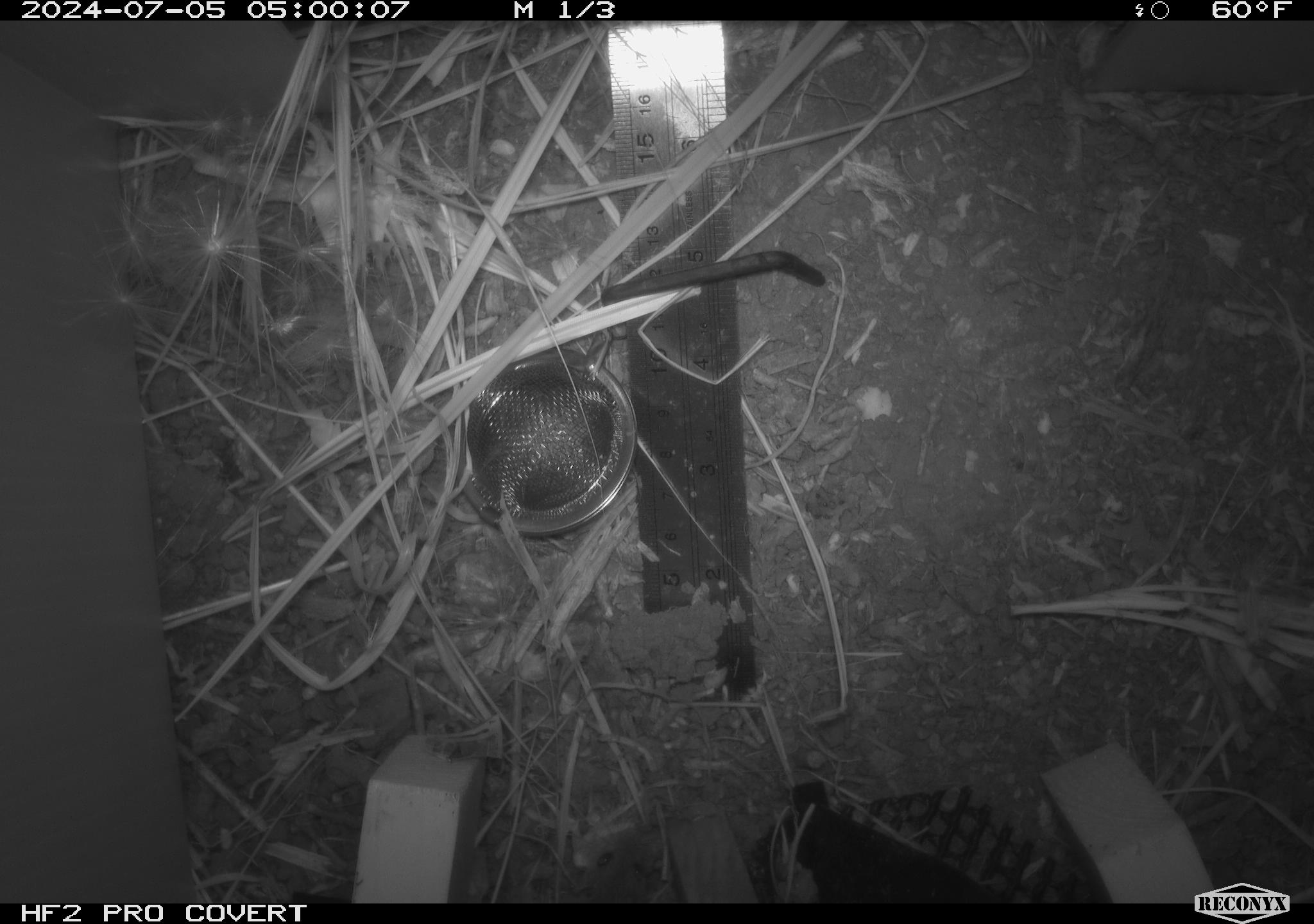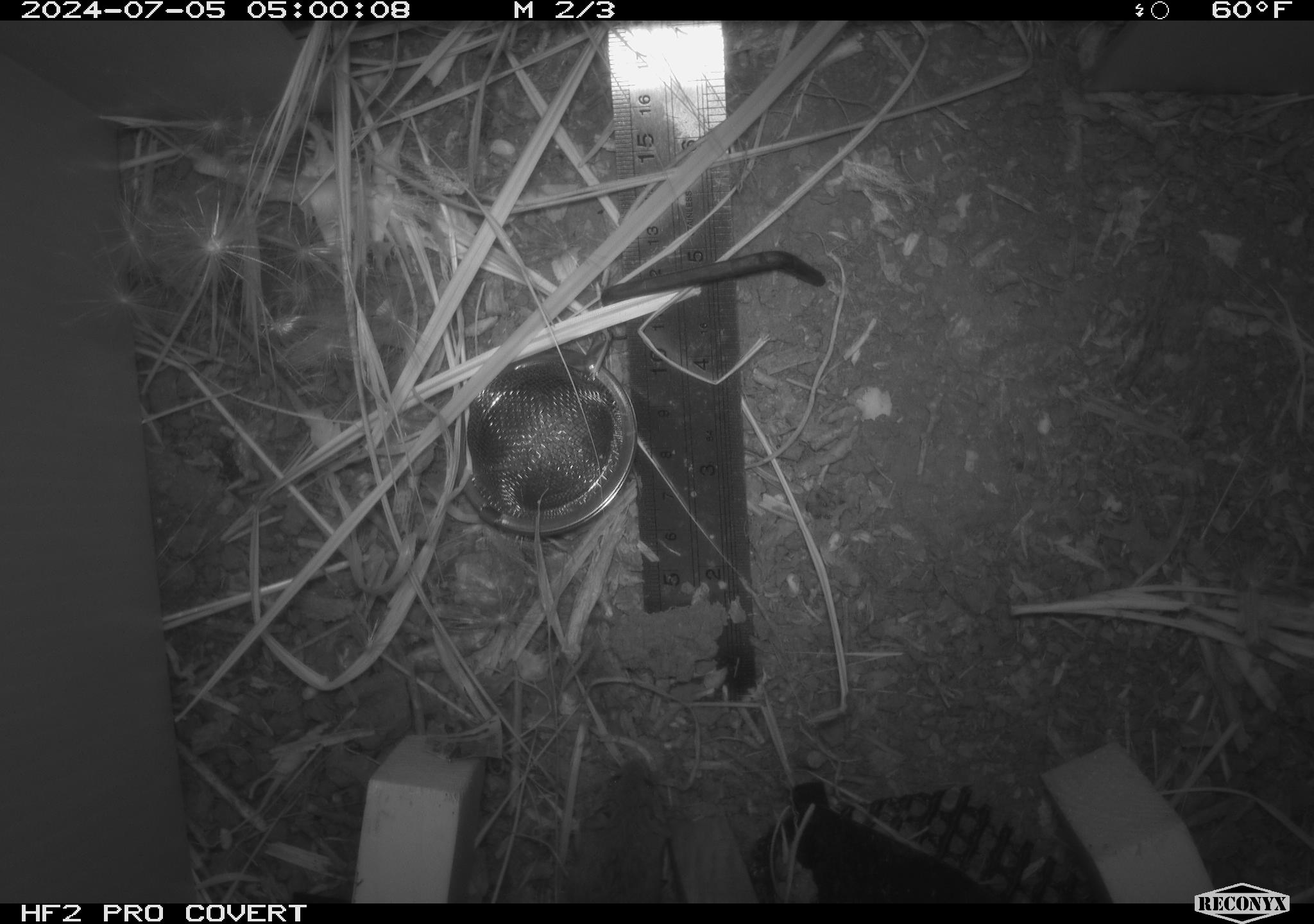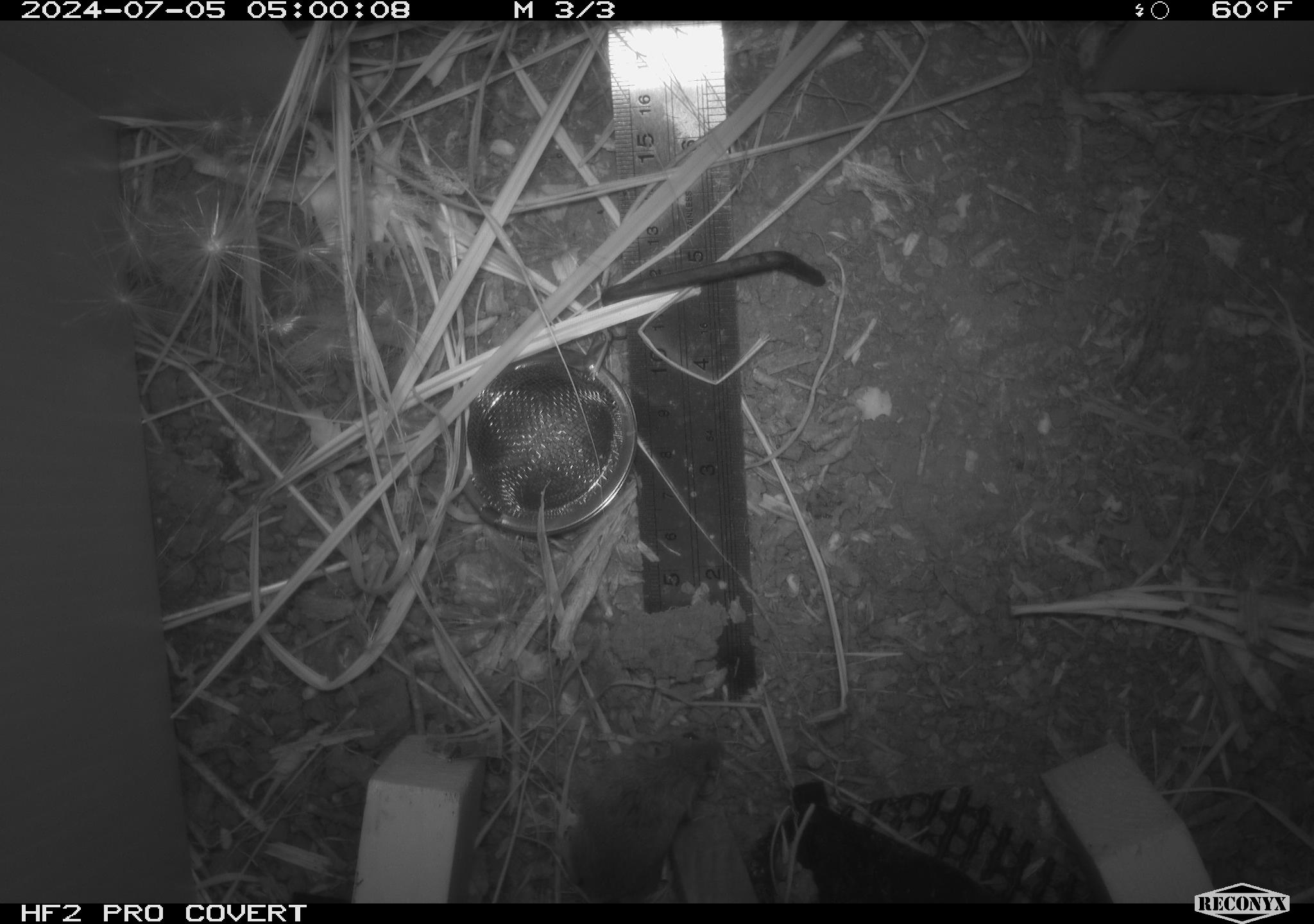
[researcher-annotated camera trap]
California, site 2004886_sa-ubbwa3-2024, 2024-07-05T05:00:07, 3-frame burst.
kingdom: Animalia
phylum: Chordata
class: Mammalia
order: Rodentia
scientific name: Rodentia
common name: mouse species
Mouse species (Rodentia).